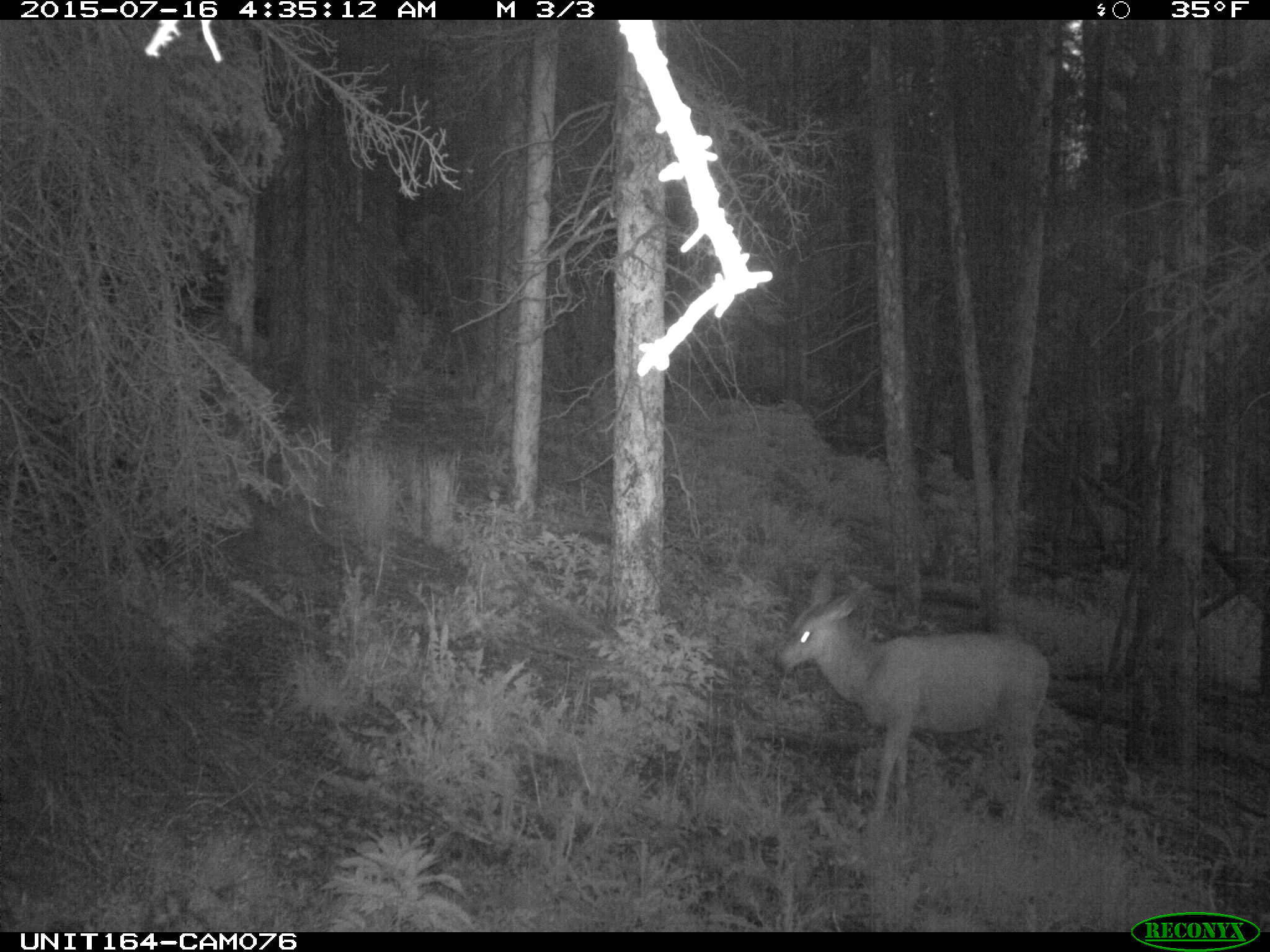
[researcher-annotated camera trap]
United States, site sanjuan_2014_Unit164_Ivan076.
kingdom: Animalia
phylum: Chordata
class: Mammalia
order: Artiodactyla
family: Cervidae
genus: Odocoileus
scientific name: Odocoileus hemionus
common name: mule deer